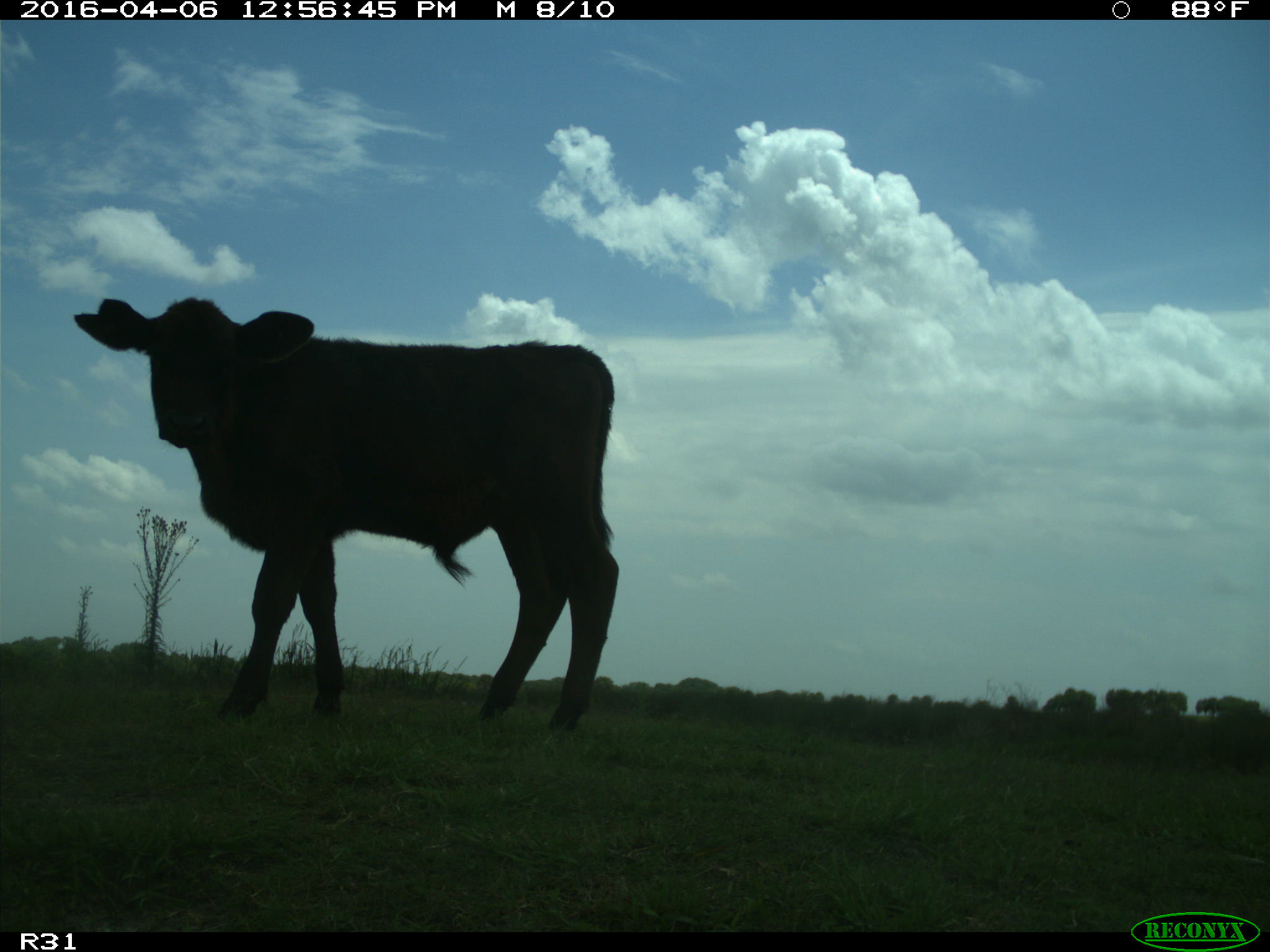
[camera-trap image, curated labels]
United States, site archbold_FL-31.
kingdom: Animalia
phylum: Chordata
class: Mammalia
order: Artiodactyla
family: Bovidae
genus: Bos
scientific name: Bos taurus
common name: domestic cow